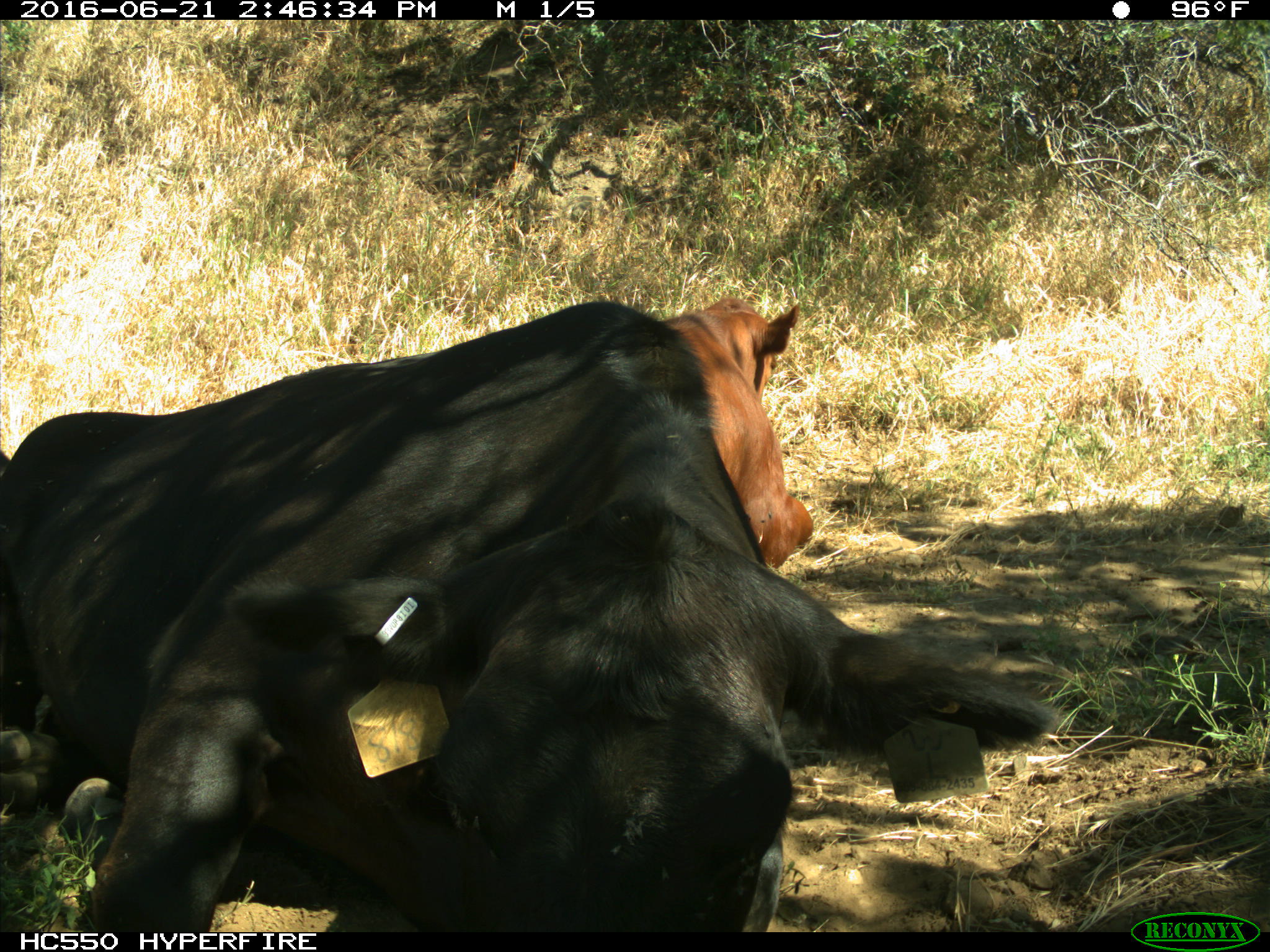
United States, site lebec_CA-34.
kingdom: Animalia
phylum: Chordata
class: Mammalia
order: Artiodactyla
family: Bovidae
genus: Bos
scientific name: Bos taurus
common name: domestic cow